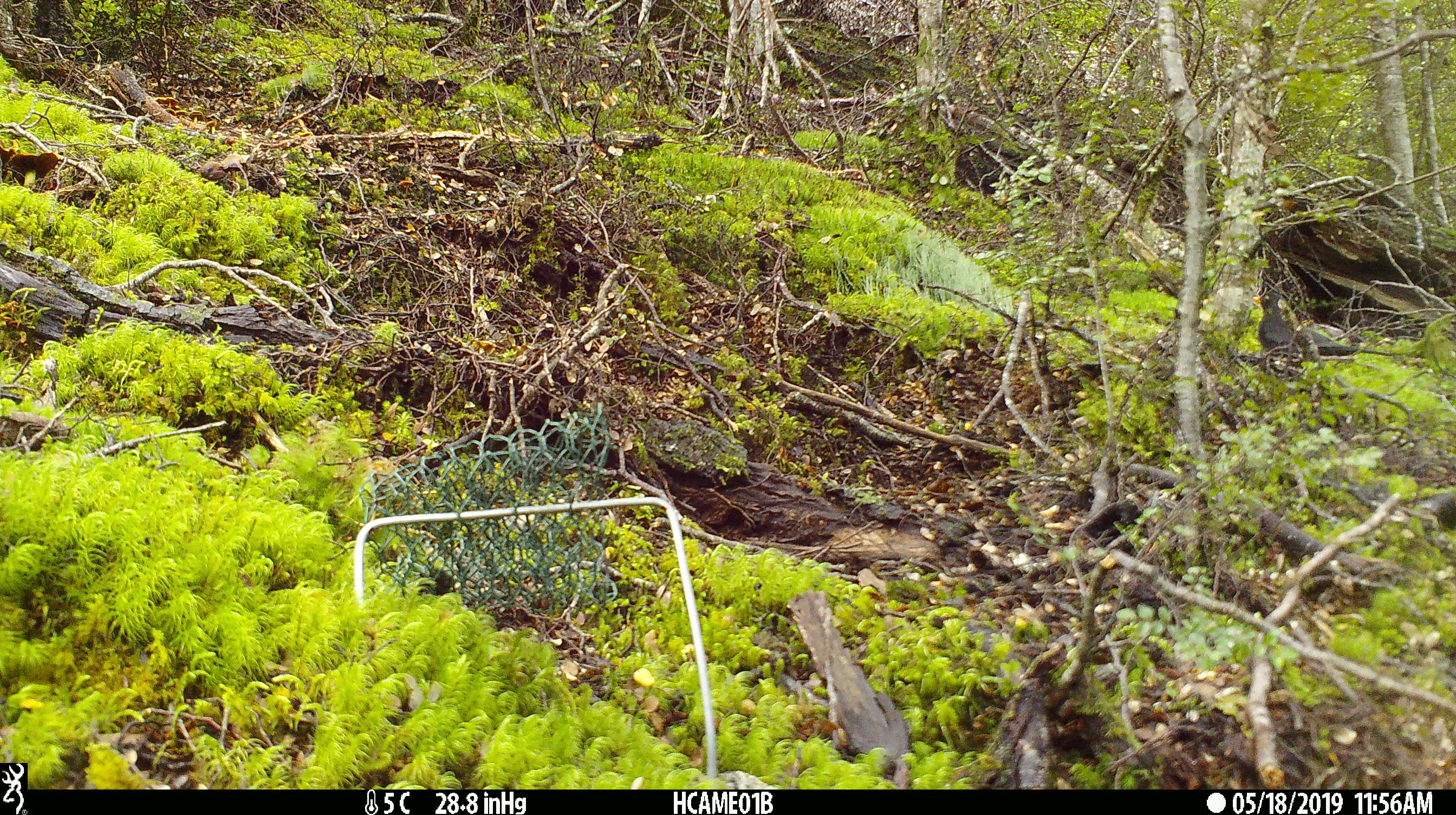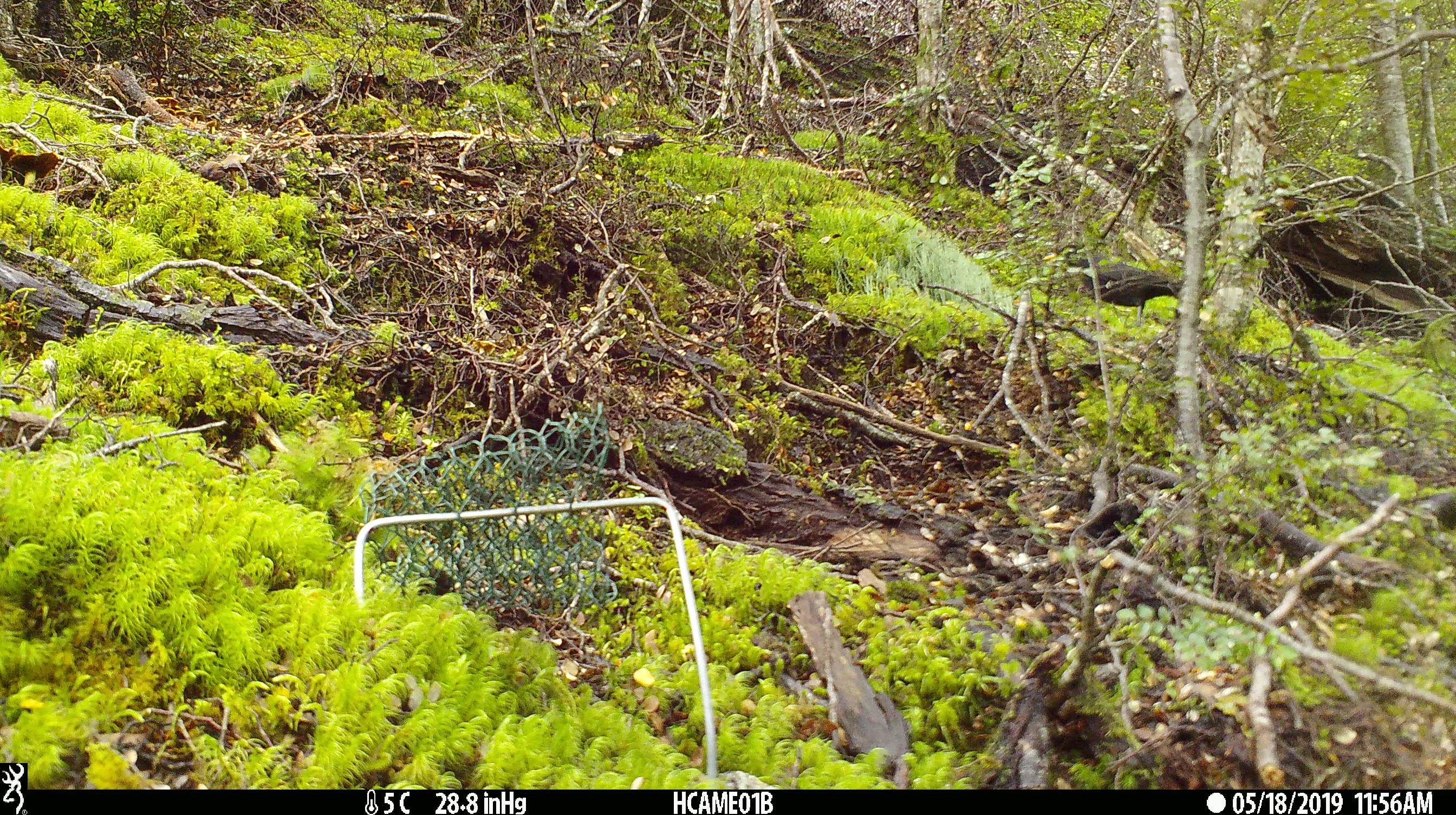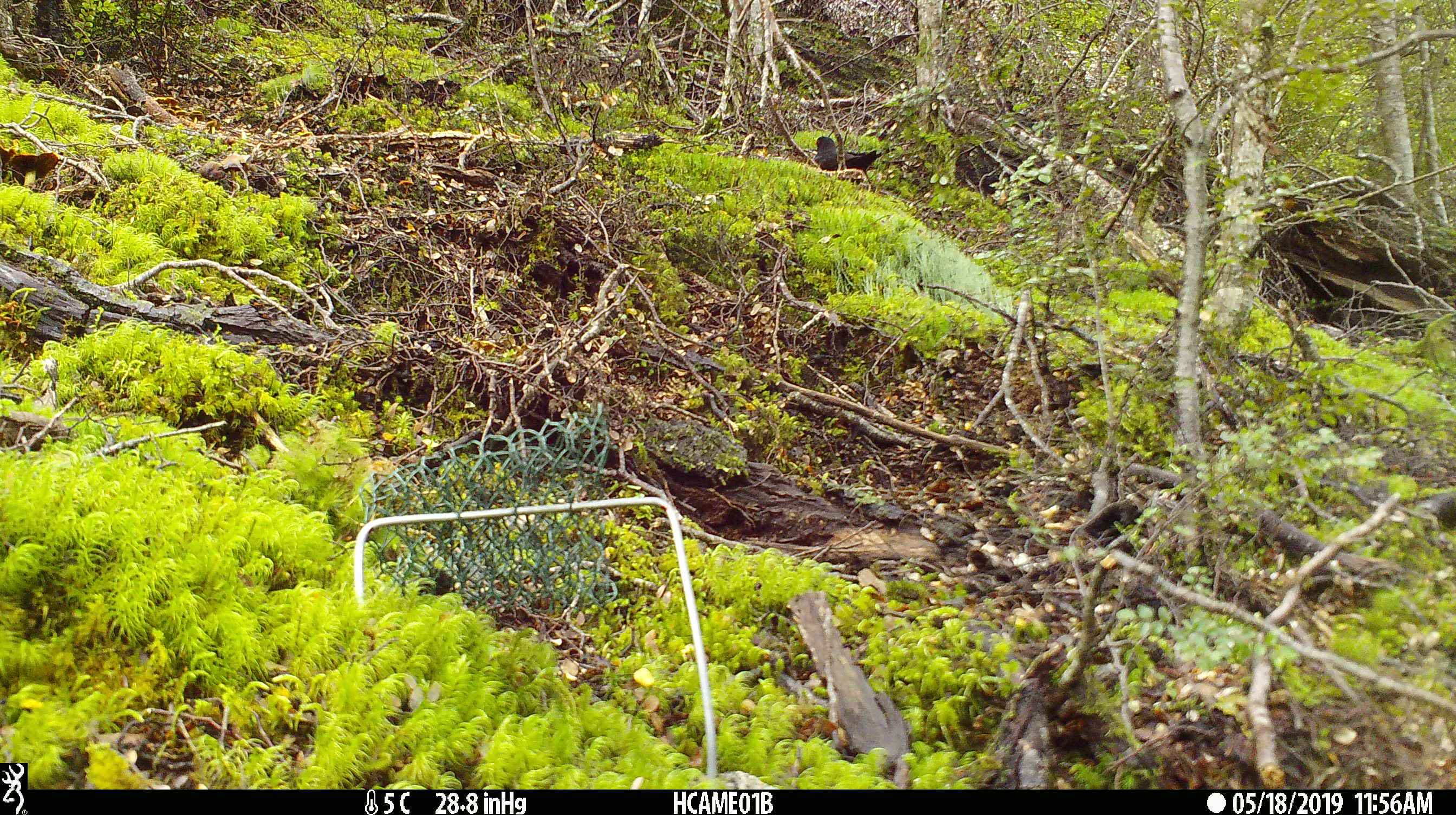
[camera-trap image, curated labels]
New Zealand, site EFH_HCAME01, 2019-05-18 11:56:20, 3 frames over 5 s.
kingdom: Animalia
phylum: Chordata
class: Aves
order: Passeriformes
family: Turdidae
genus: Turdus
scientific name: Turdus merula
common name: eurasian blackbird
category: blackbird